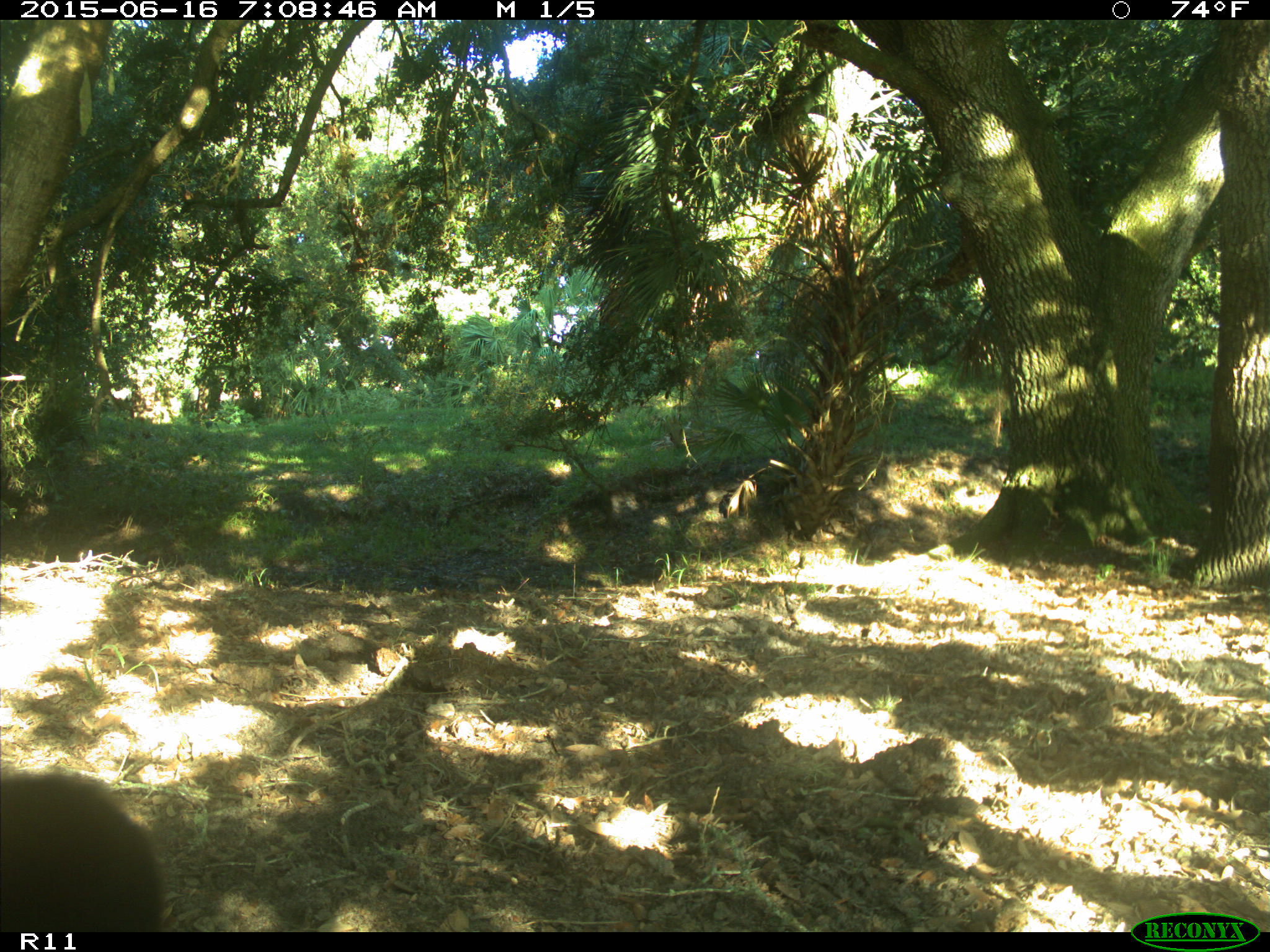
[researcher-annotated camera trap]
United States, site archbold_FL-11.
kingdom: Animalia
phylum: Chordata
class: Mammalia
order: Artiodactyla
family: Bovidae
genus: Bos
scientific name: Bos taurus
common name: domestic cow